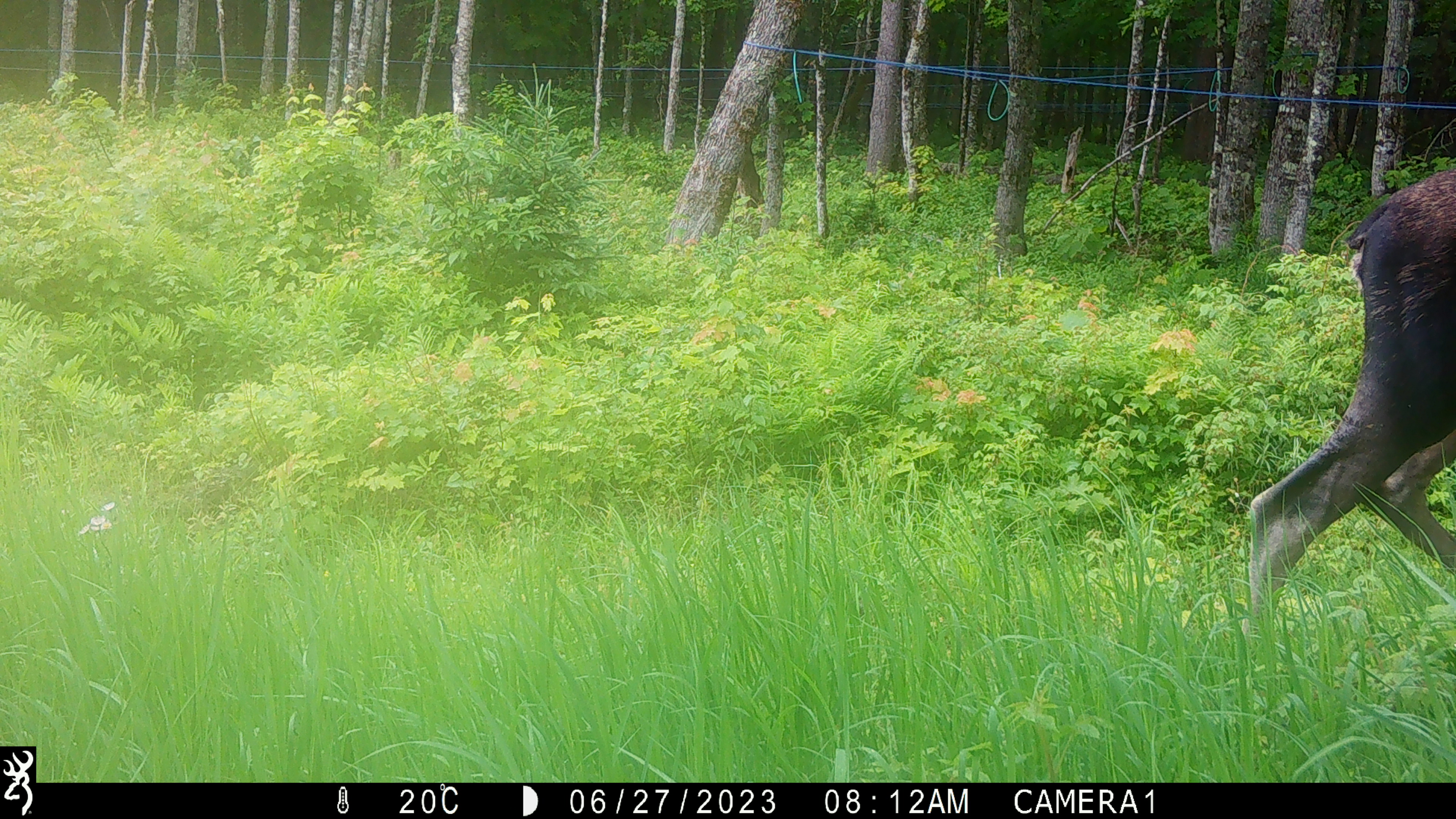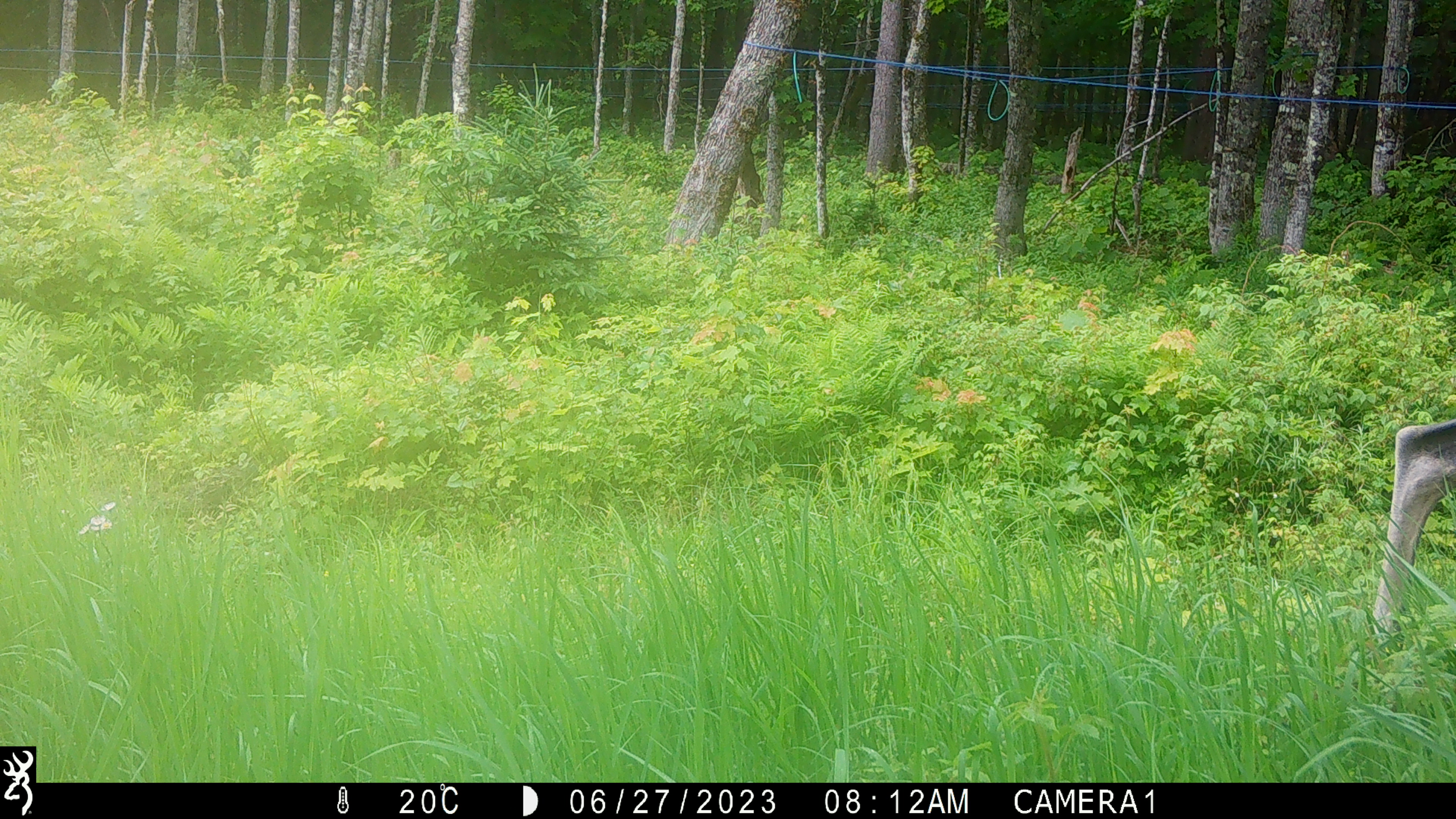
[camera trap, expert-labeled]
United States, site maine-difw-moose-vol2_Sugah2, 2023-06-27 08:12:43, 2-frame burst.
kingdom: Animalia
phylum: Chordata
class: Mammalia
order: Artiodactyla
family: Cervidae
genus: Alces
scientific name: Alces alces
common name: moose